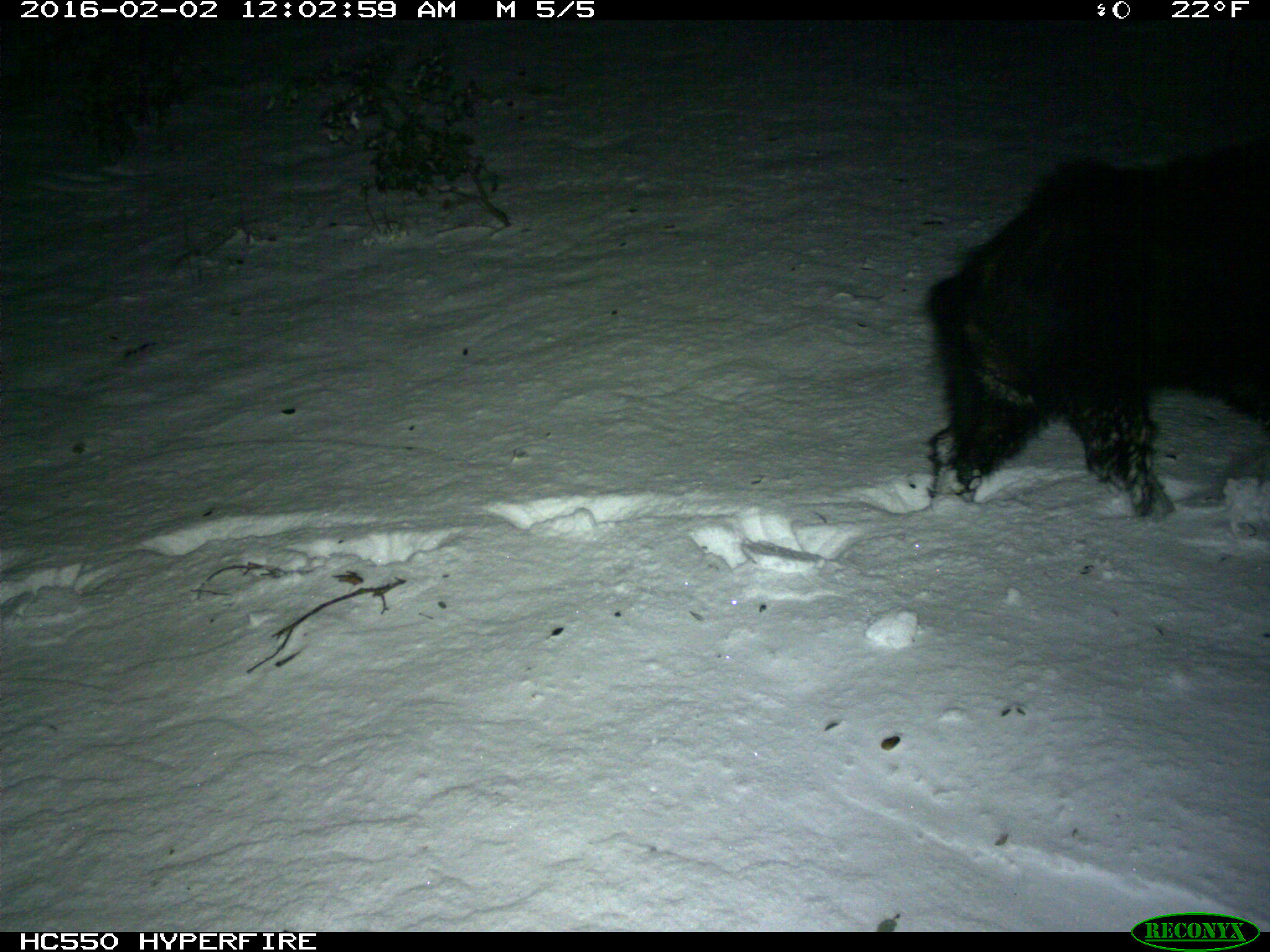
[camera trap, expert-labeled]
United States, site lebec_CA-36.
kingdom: Animalia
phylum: Chordata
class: Mammalia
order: Artiodactyla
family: Suidae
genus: Sus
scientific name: Sus scrofa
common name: wild boar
Sus scrofa (wild boar).